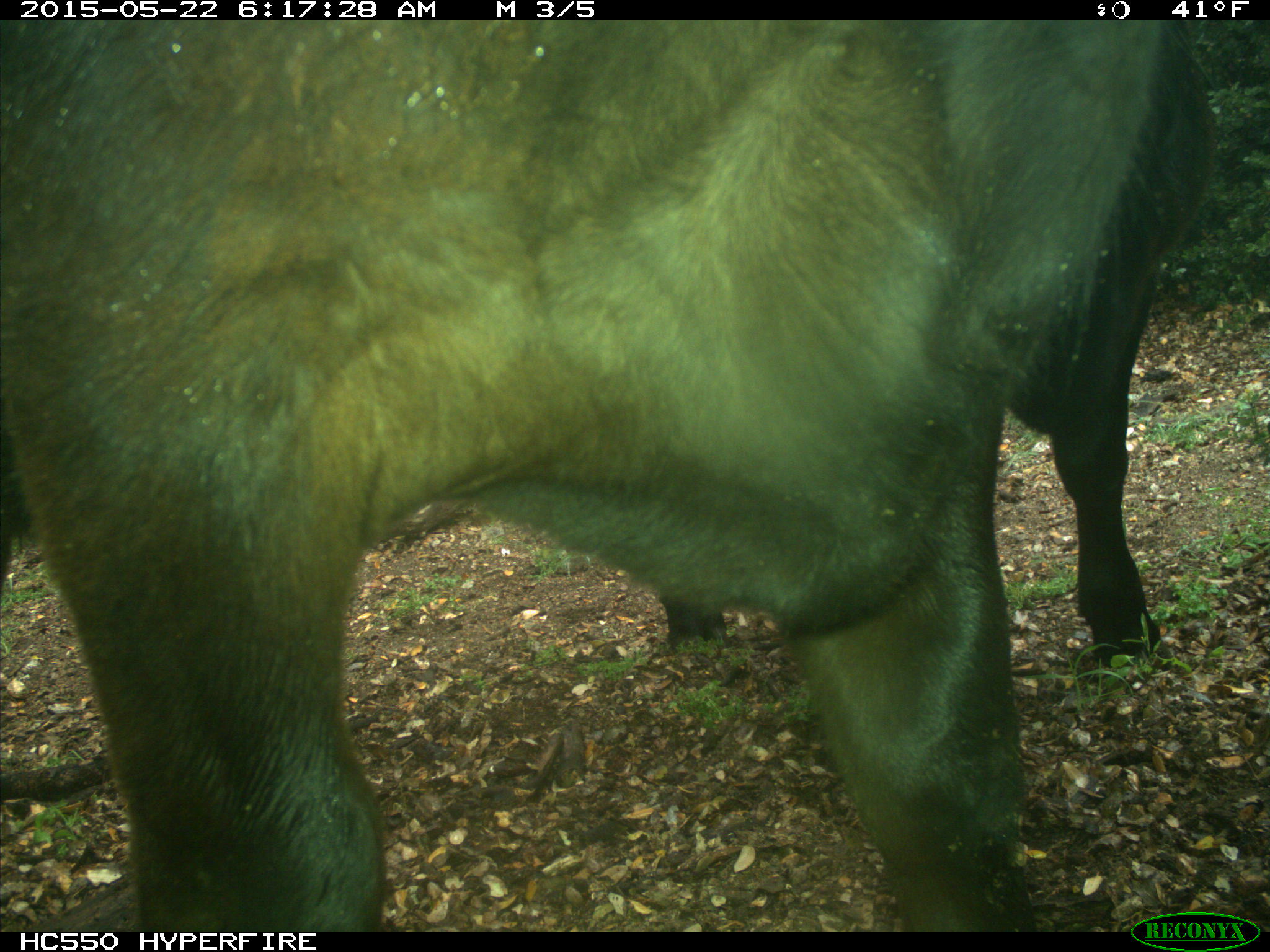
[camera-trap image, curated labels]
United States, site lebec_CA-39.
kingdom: Animalia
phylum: Chordata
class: Mammalia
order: Artiodactyla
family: Bovidae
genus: Bos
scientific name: Bos taurus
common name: domestic cow